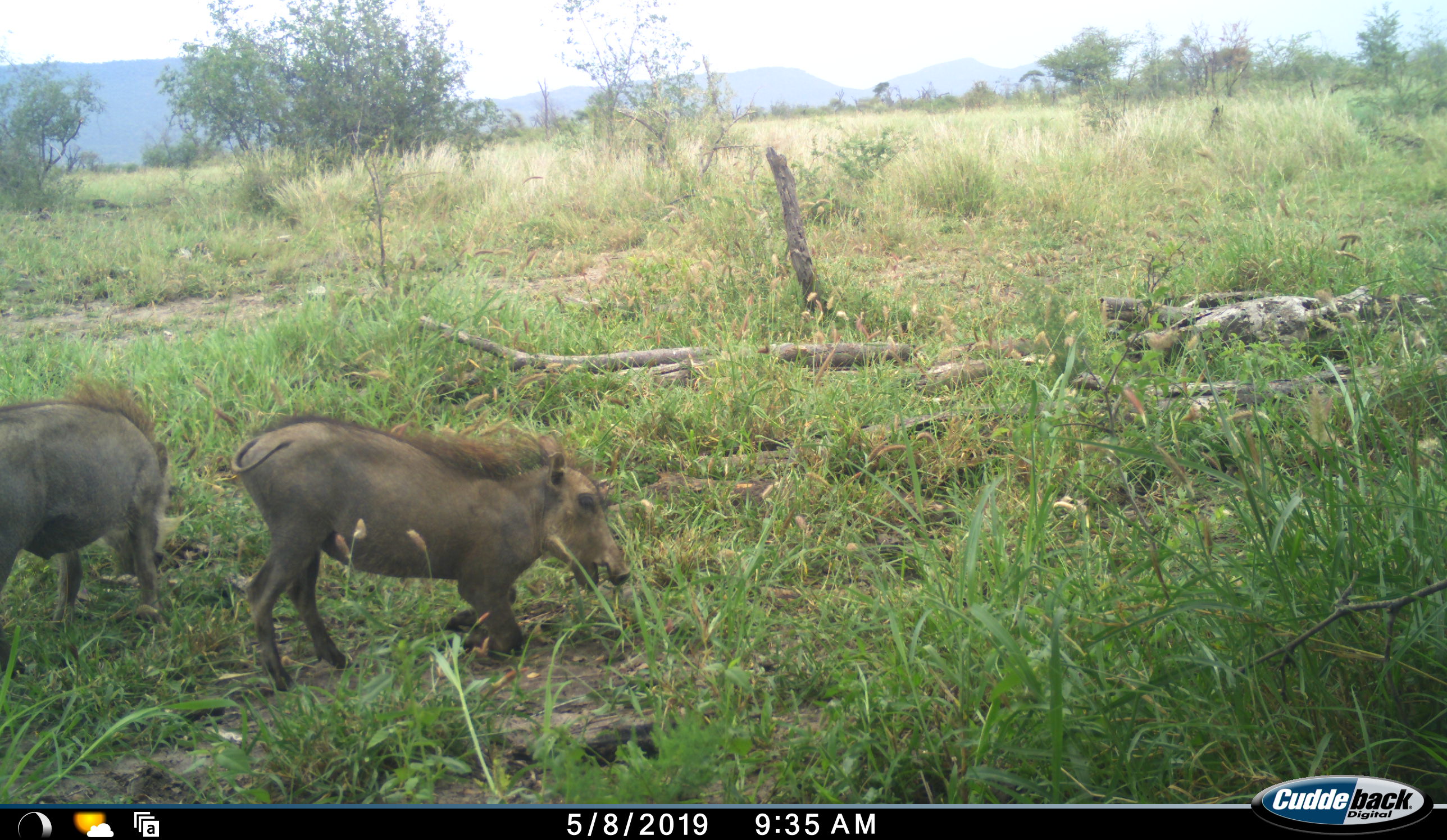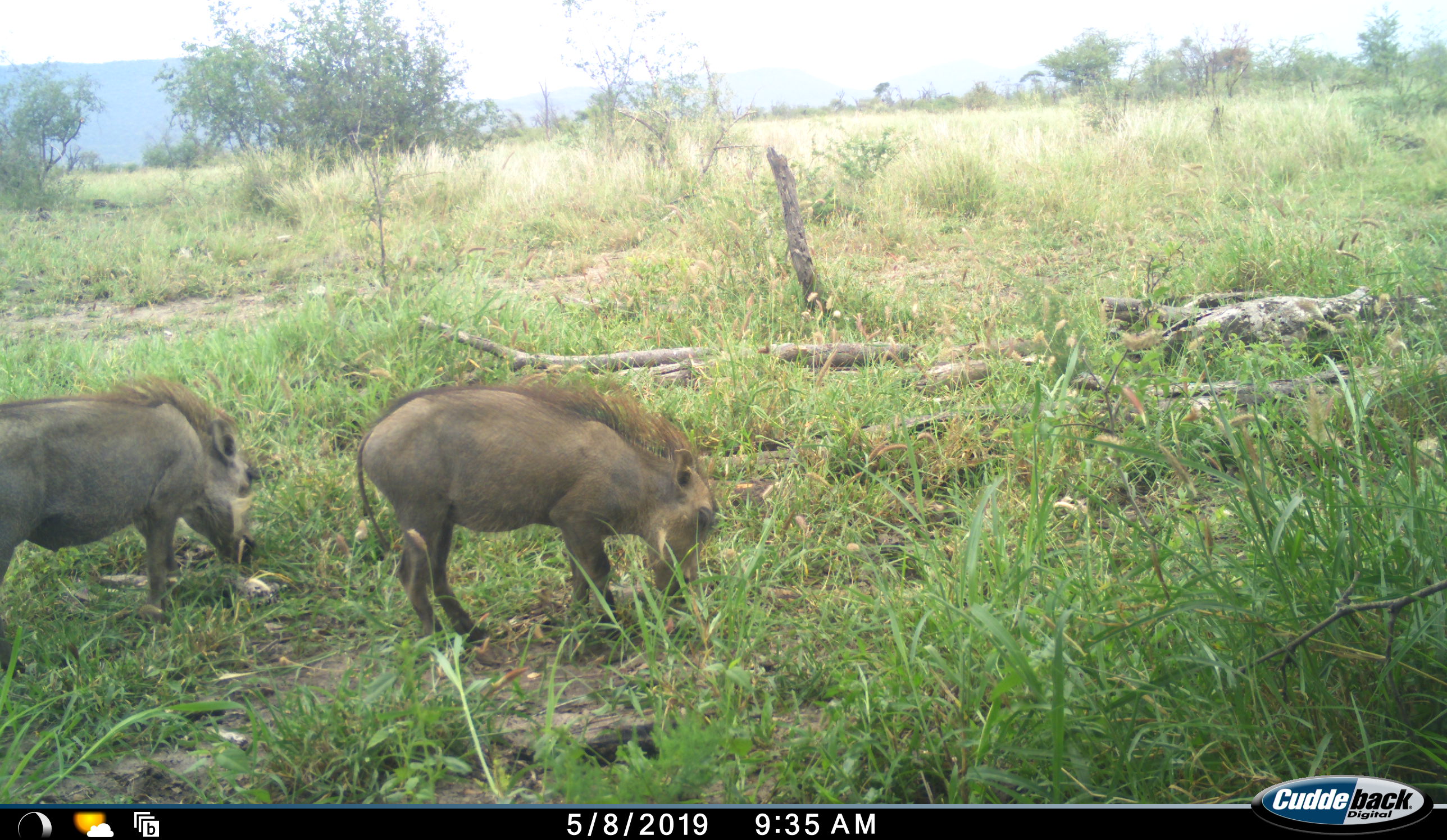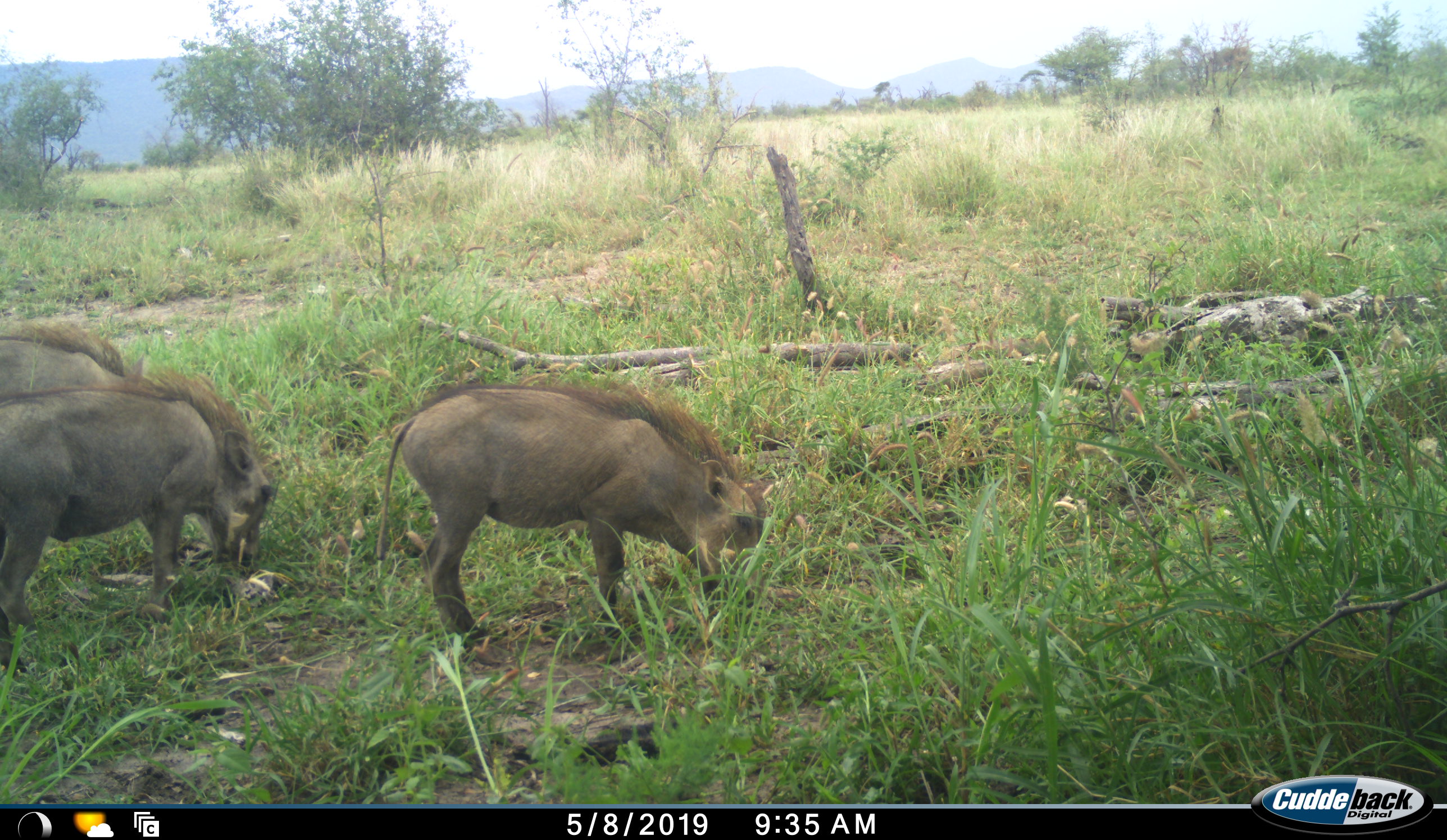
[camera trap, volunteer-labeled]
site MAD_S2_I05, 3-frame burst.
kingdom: Animalia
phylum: Chordata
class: Mammalia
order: Artiodactyla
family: Suidae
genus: Phacochoerus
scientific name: Phacochoerus africanus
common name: warthog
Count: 3.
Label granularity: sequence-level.